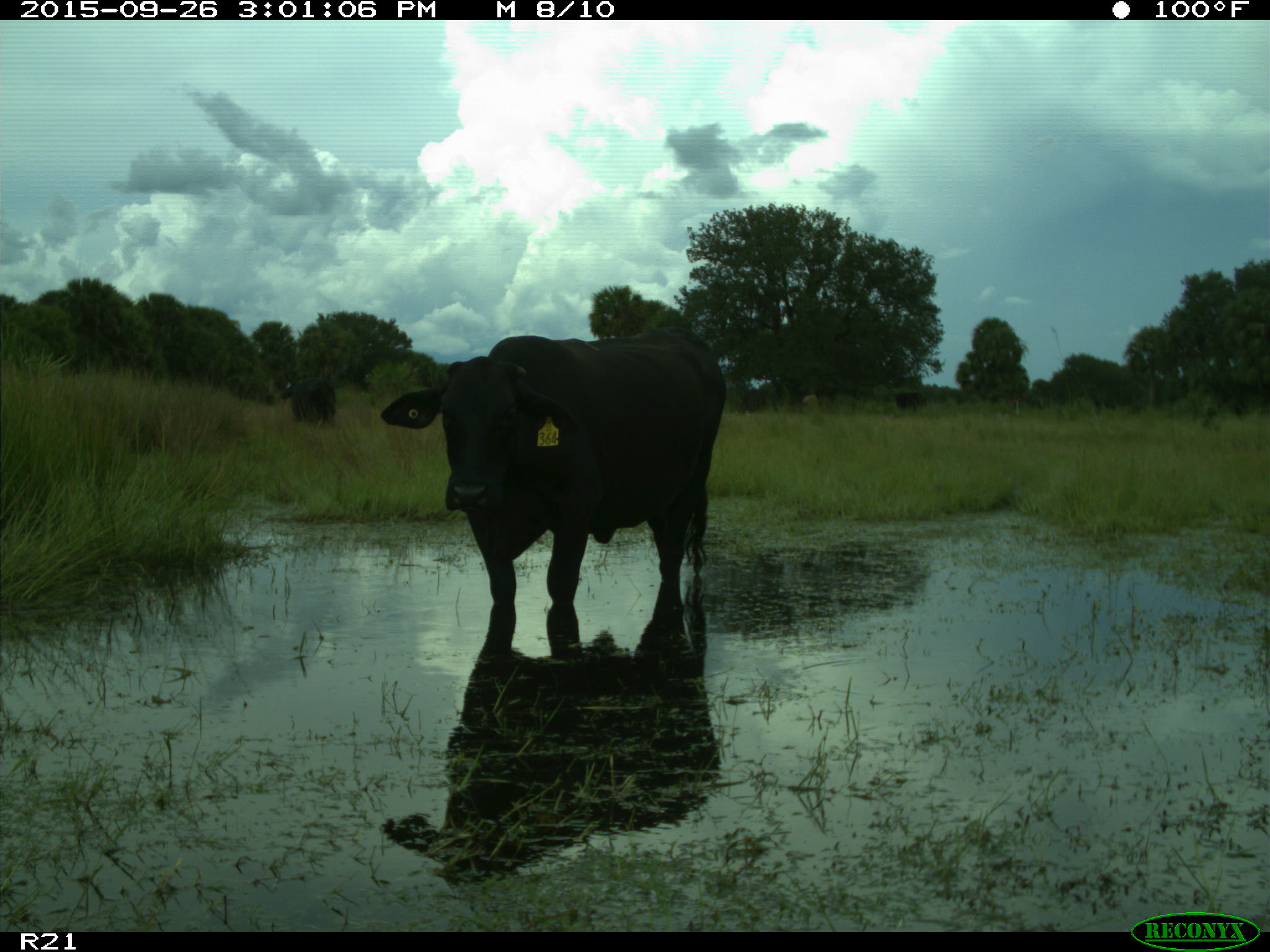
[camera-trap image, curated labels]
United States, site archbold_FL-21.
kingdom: Animalia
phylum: Chordata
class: Mammalia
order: Artiodactyla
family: Bovidae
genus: Bos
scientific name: Bos taurus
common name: domestic cow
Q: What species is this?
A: Bos taurus (domestic cow).